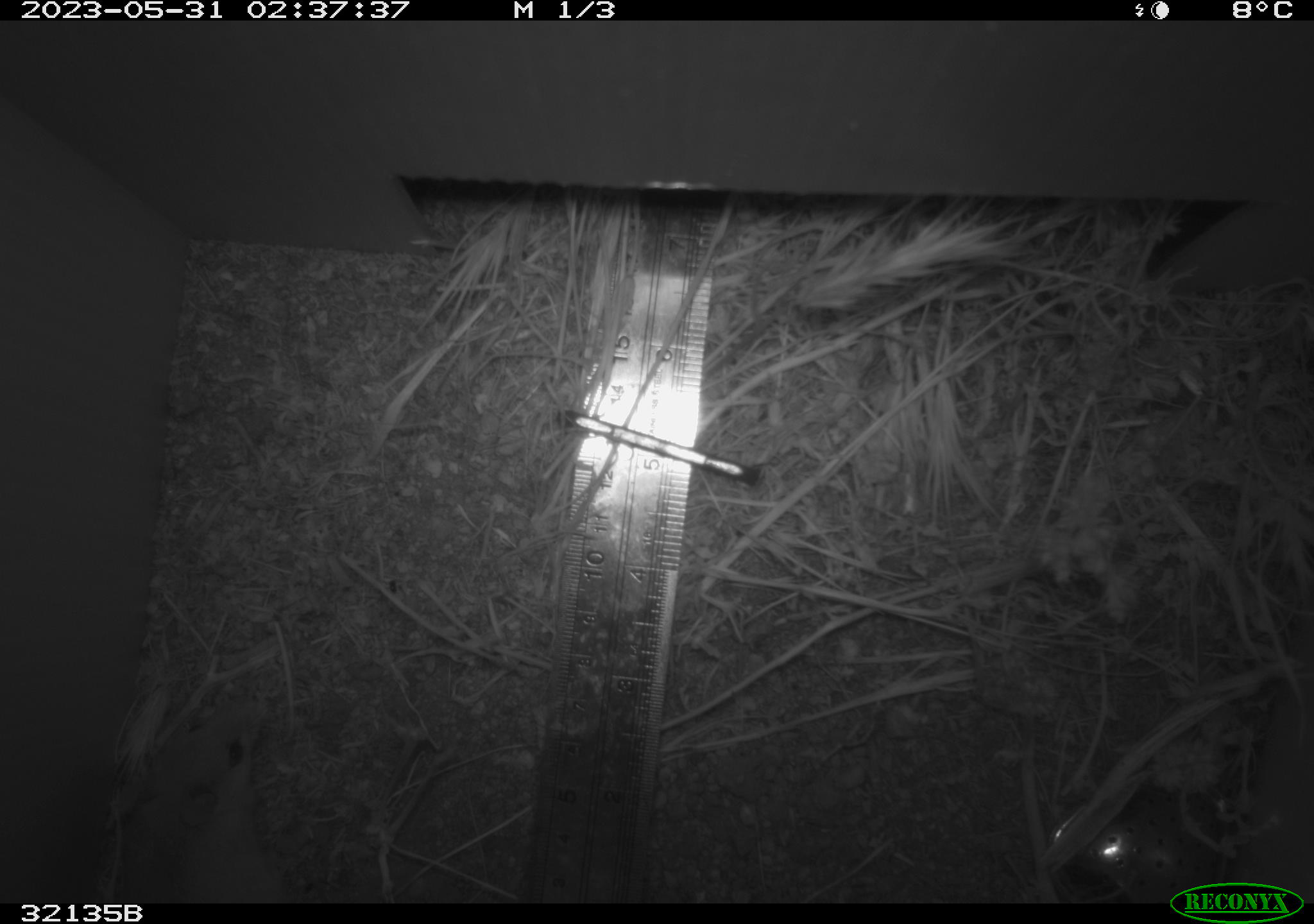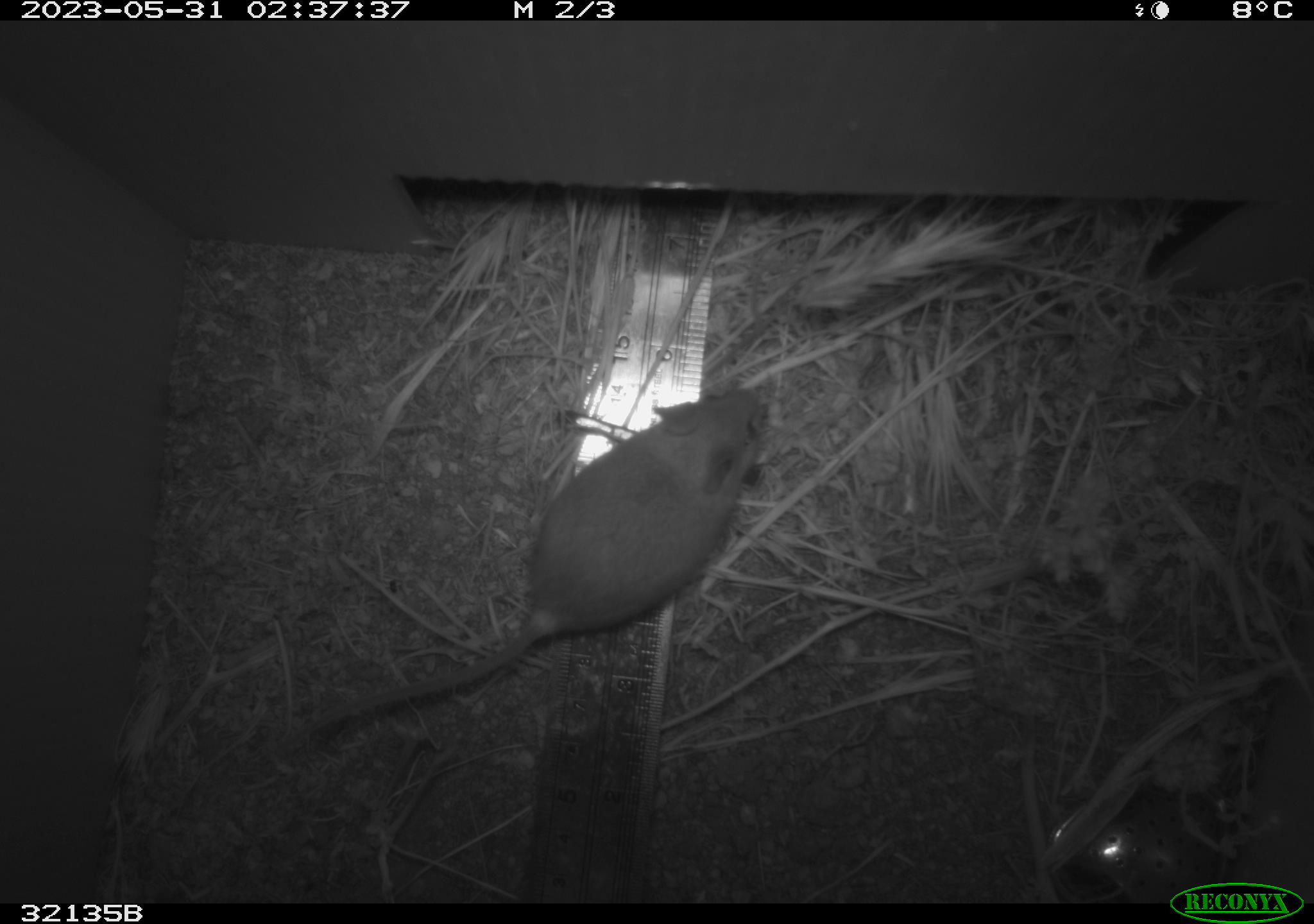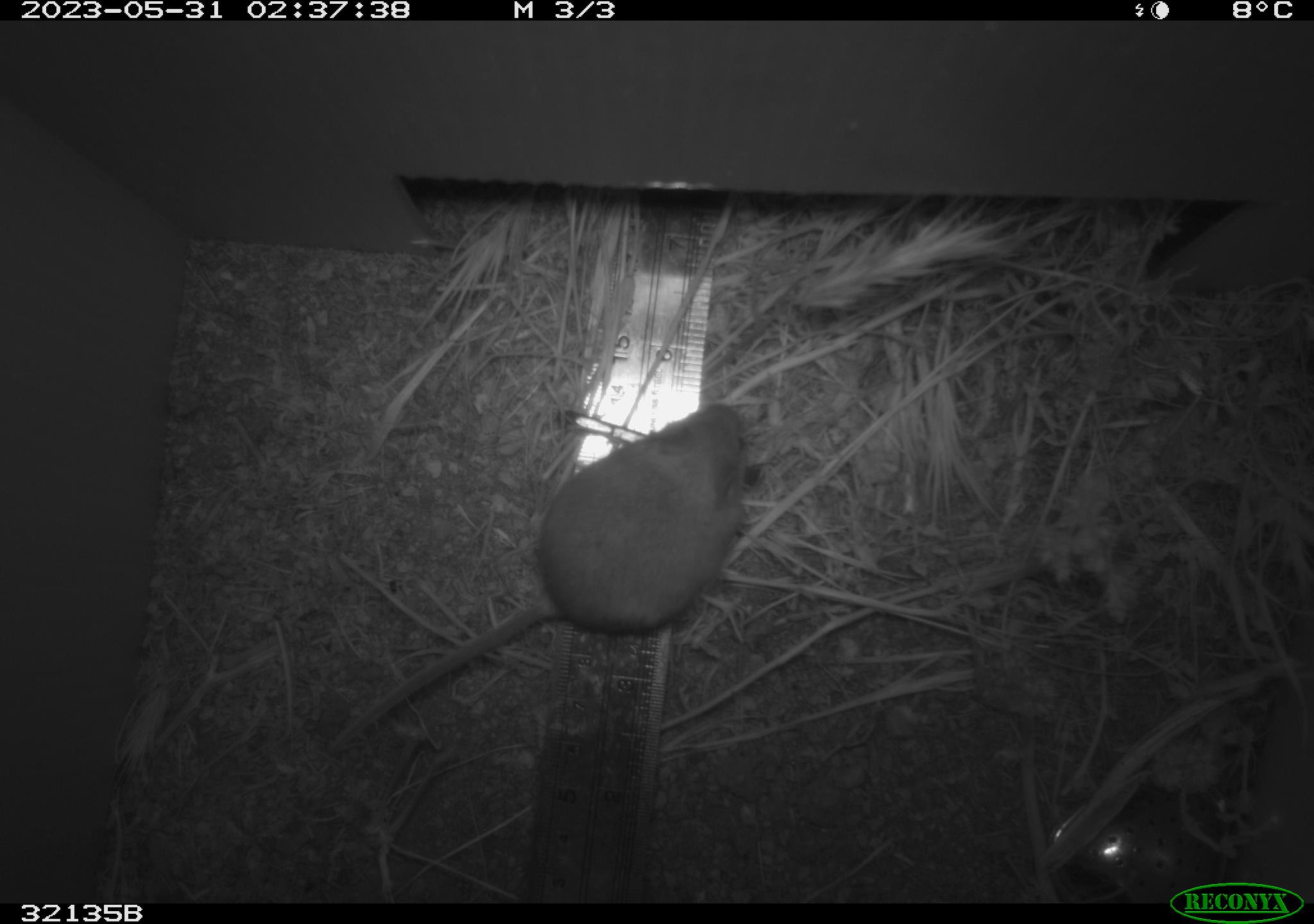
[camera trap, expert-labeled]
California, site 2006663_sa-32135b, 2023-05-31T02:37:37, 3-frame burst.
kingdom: Animalia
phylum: Chordata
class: Mammalia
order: Rodentia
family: Cricetidae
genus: Peromyscus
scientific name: Peromyscus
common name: deer mice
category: peromyscus species